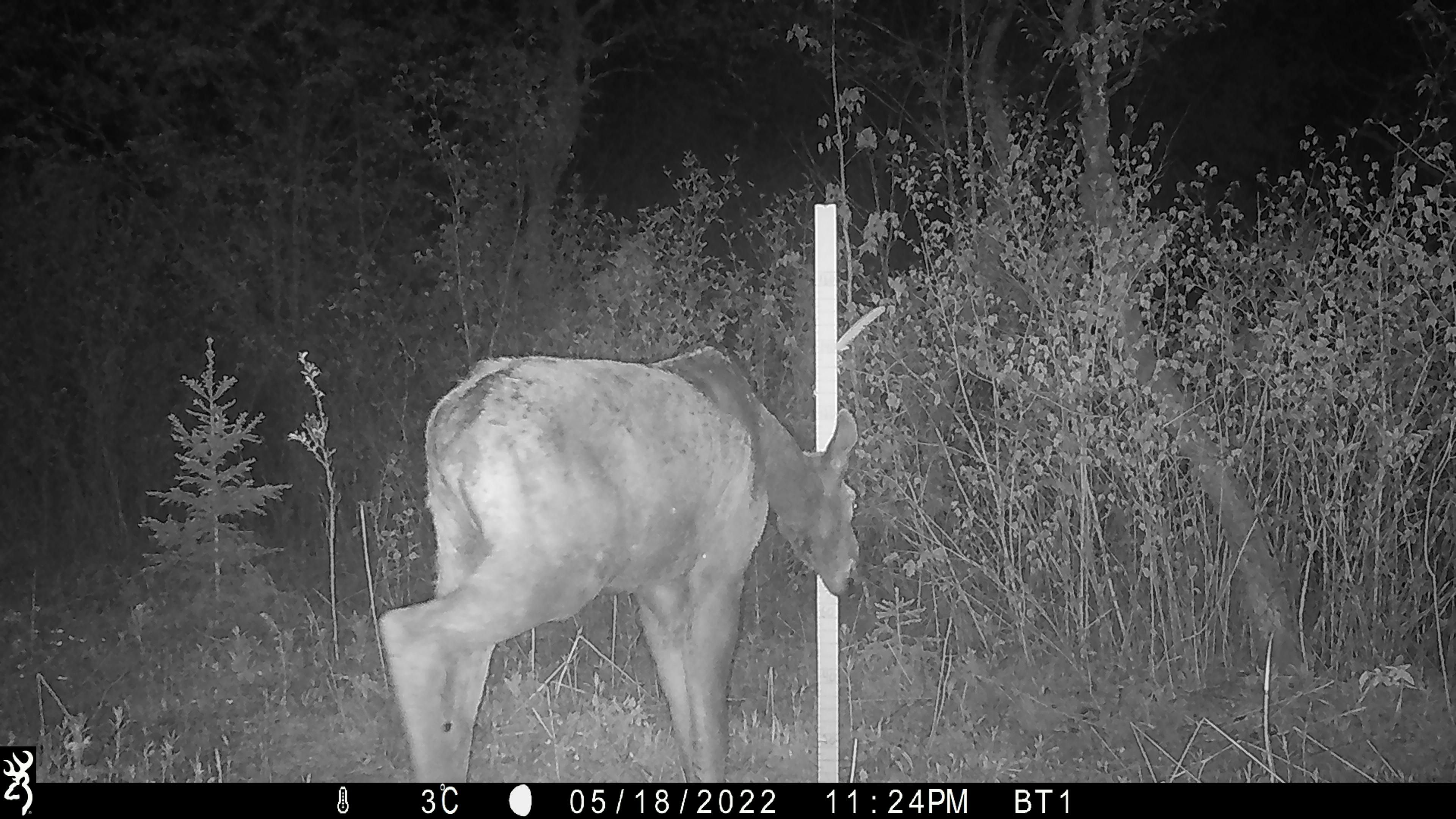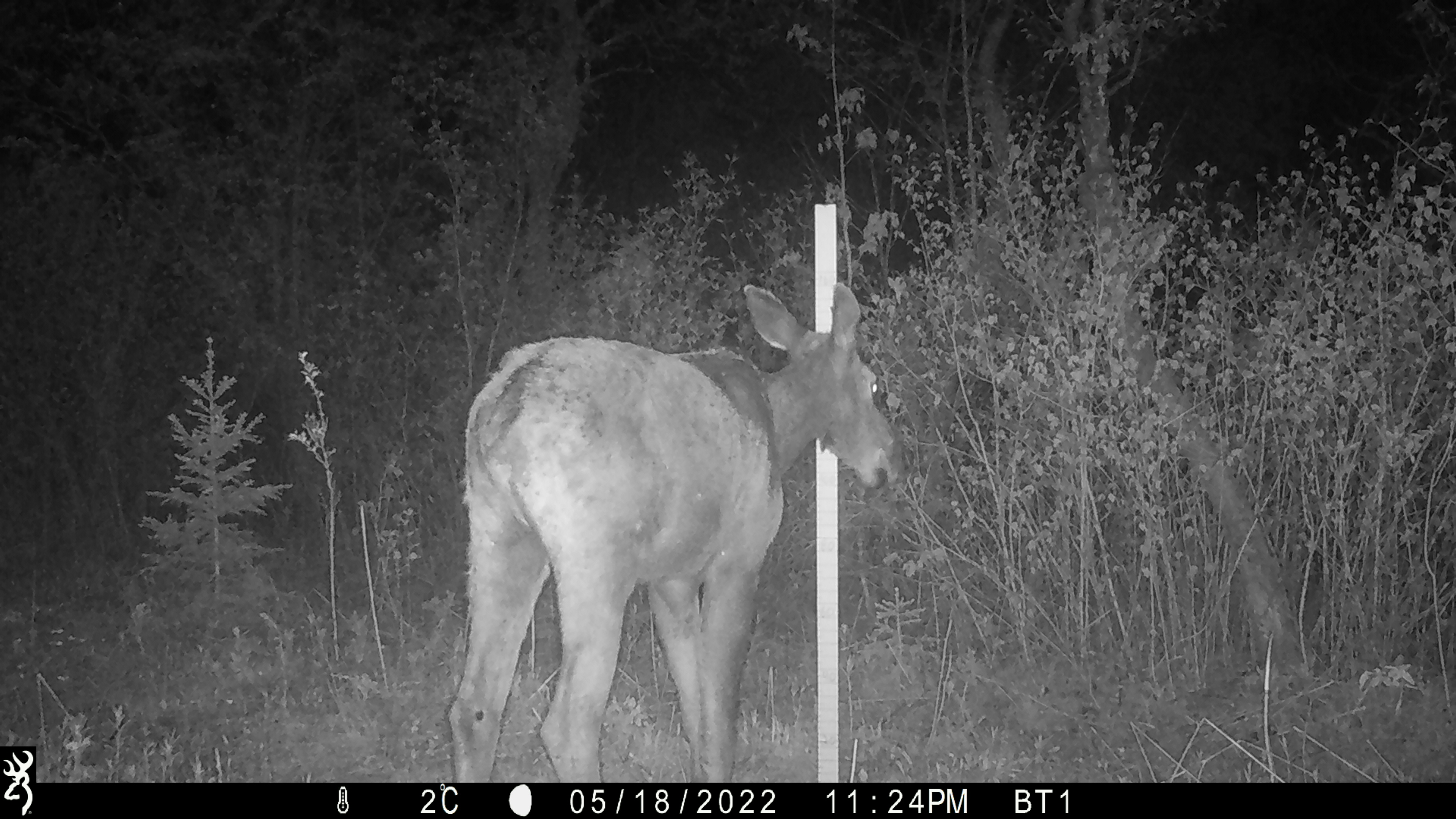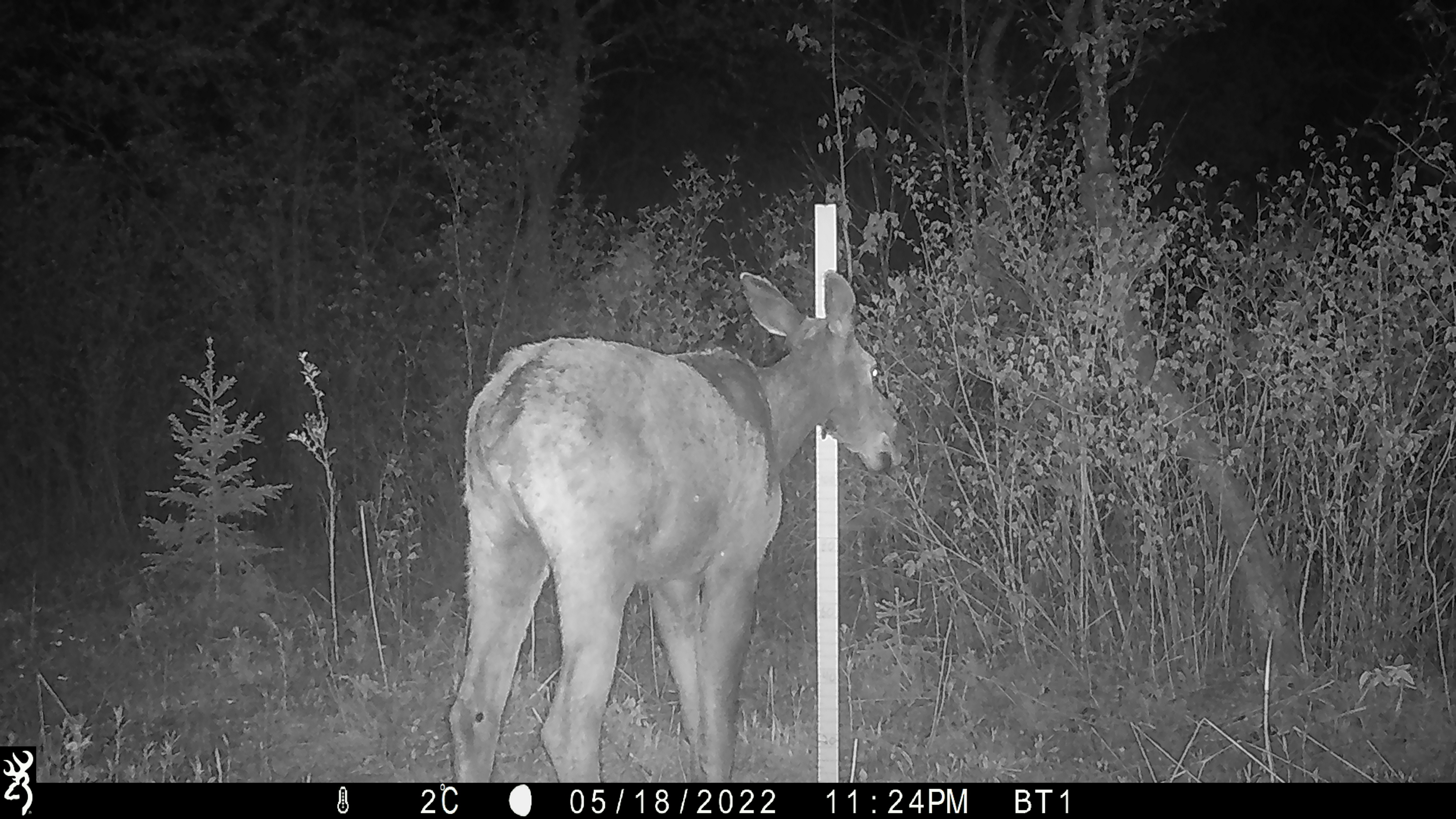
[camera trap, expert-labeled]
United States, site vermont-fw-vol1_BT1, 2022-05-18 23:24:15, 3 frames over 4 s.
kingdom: Animalia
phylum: Chordata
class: Mammalia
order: Artiodactyla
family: Cervidae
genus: Alces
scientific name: Alces alces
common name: moose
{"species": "moose (Alces alces)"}